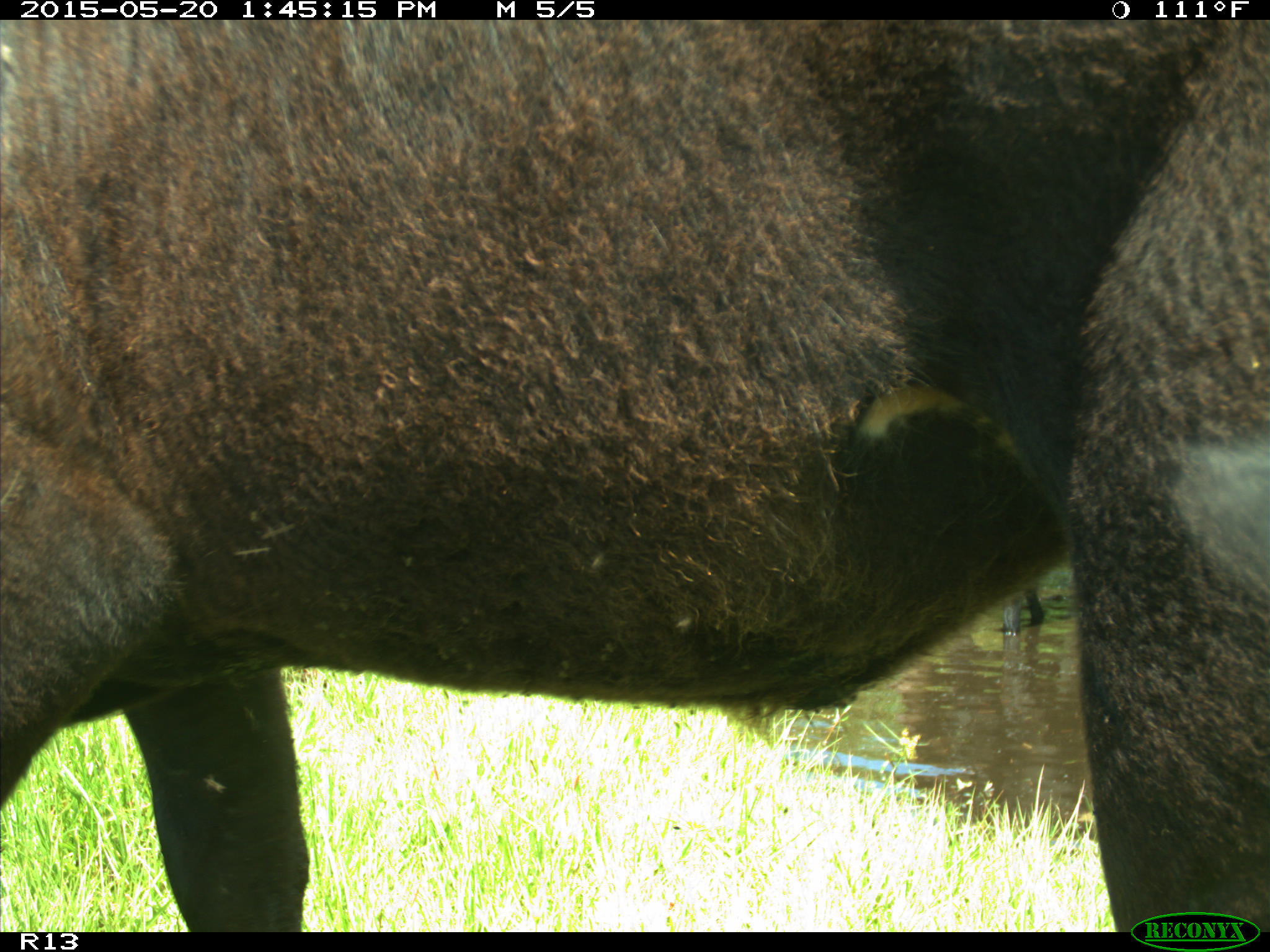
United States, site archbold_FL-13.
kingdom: Animalia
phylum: Chordata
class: Mammalia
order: Artiodactyla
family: Bovidae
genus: Bos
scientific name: Bos taurus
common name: domestic cow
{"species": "Bos taurus (domestic cow)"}